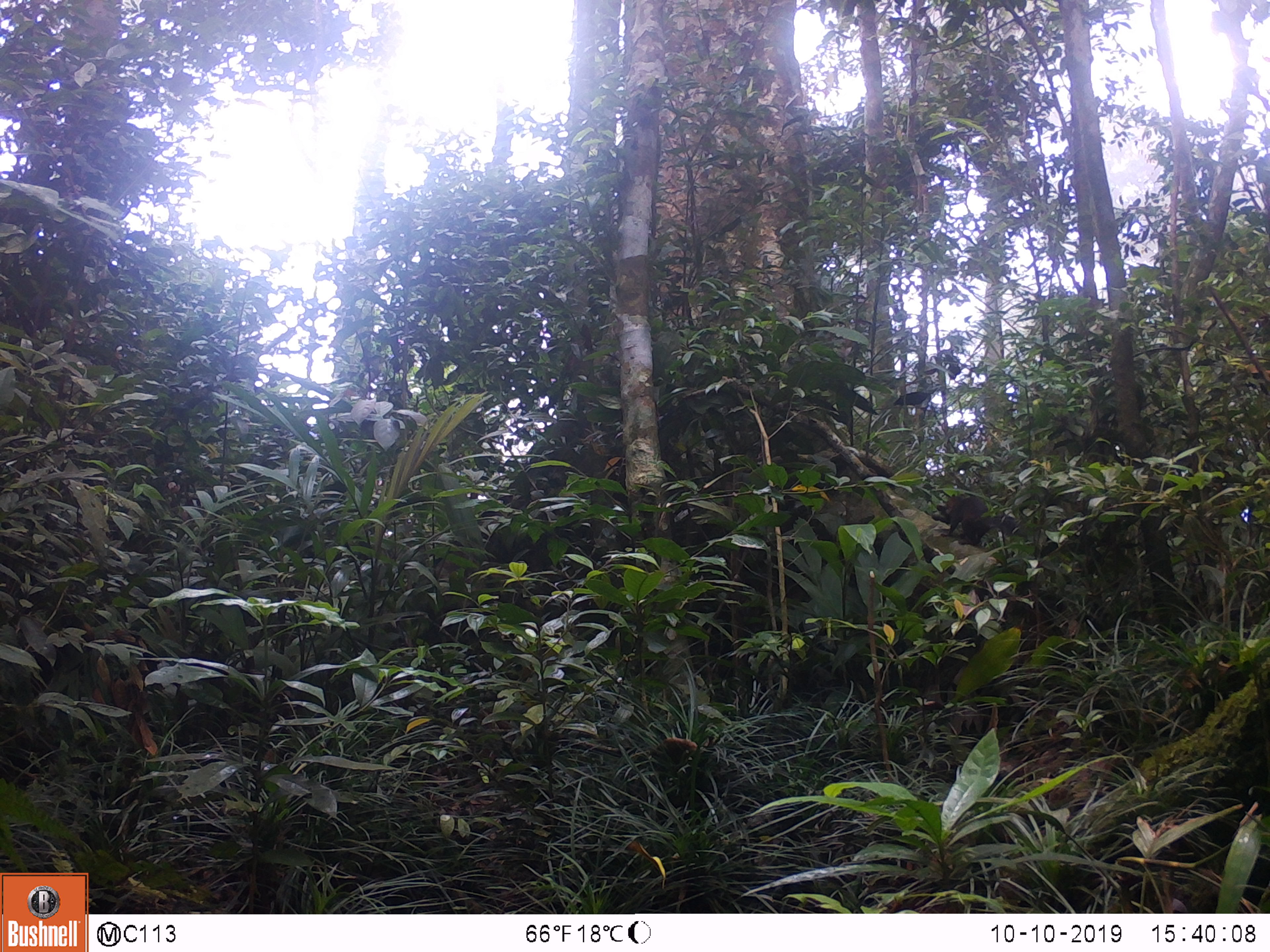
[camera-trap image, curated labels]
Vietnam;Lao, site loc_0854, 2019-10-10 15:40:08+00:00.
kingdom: Animalia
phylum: Chordata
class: Mammalia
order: Rodentia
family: Sciuridae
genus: Dremomys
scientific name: Dremomys rufigenis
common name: red-cheeked squirrel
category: red cheeked squirrel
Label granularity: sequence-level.